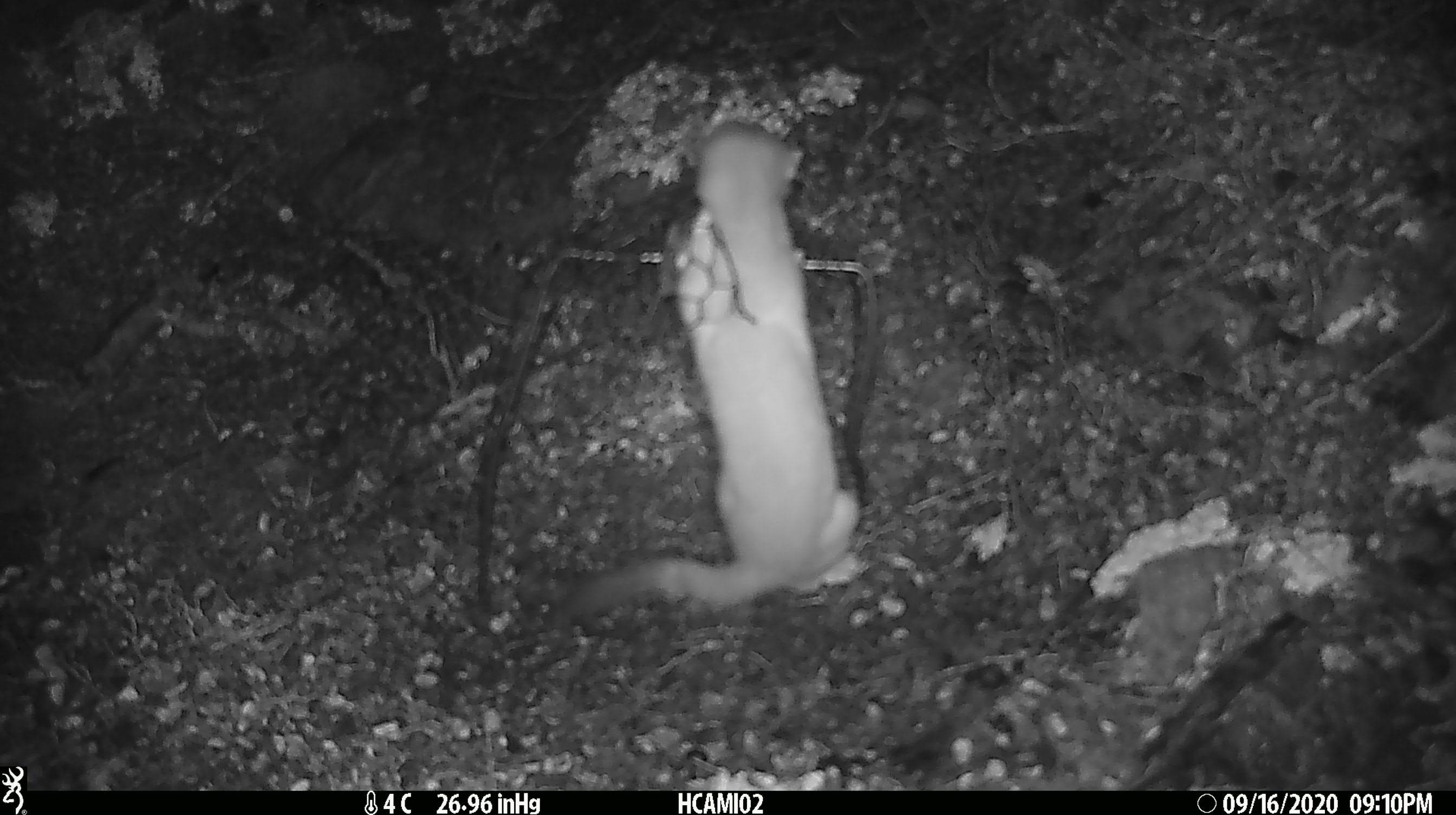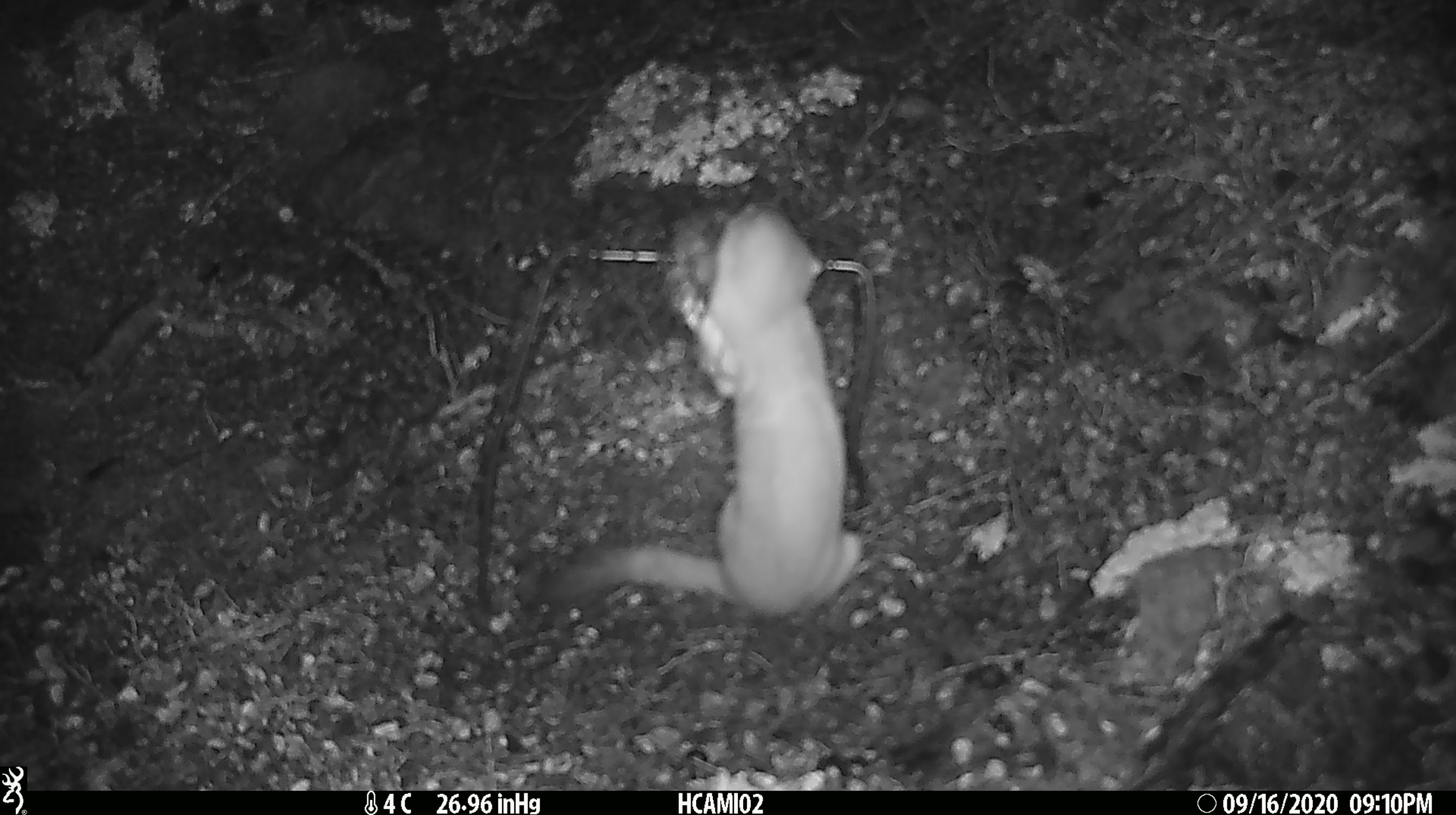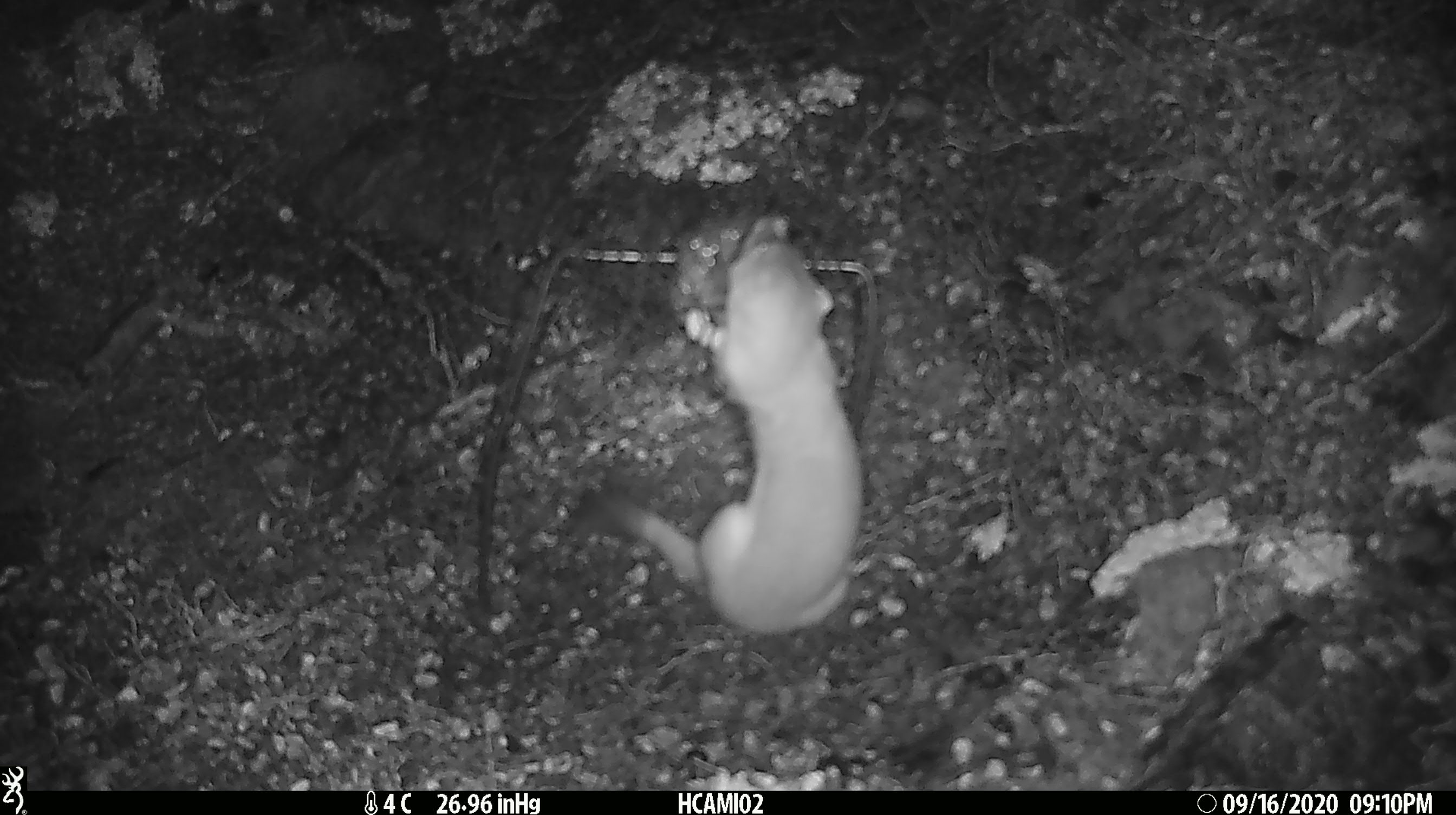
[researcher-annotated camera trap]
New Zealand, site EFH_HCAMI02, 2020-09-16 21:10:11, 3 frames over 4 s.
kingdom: Animalia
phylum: Chordata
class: Mammalia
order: Carnivora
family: Mustelidae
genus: Mustela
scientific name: Mustela erminea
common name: stoat